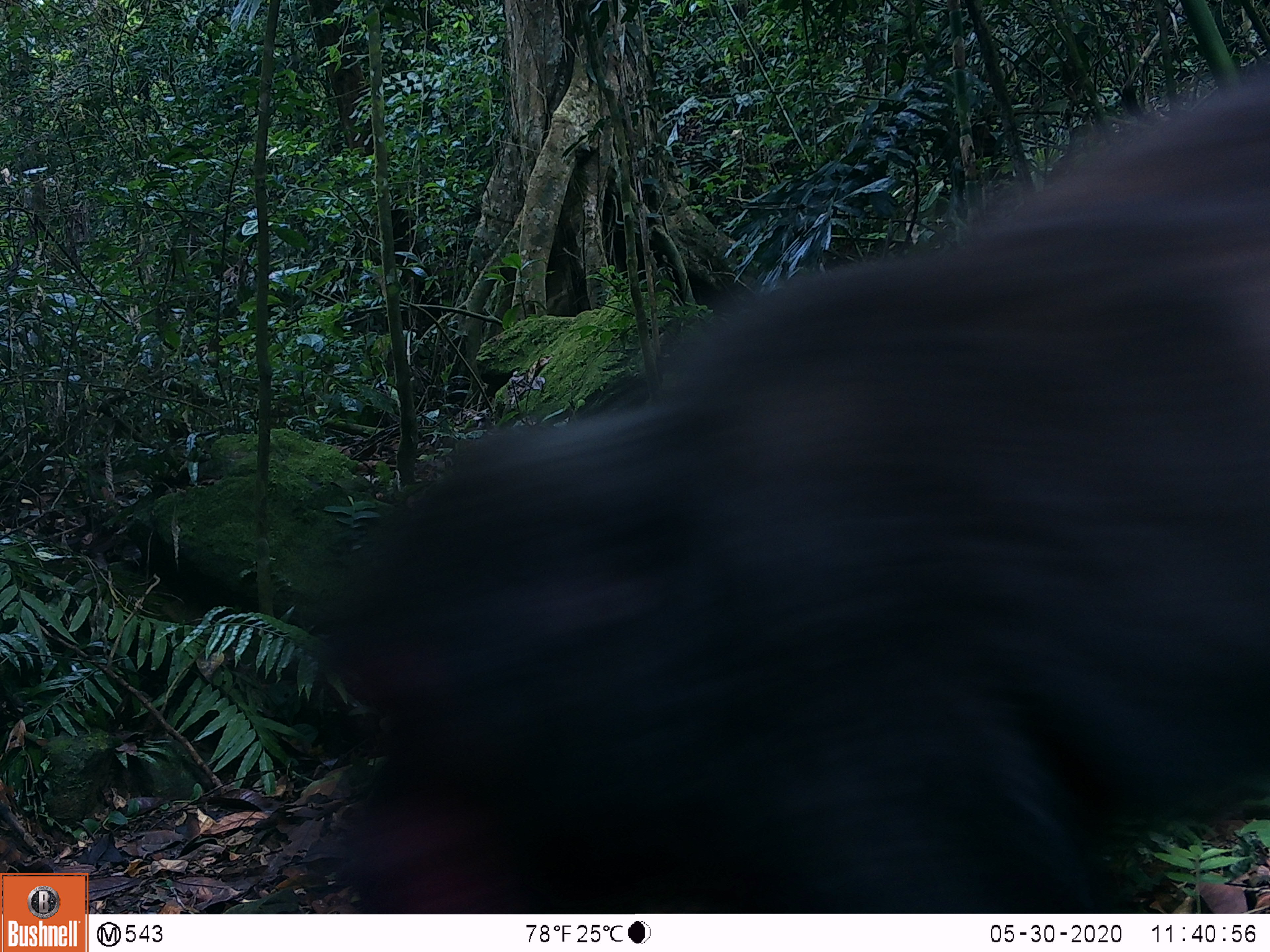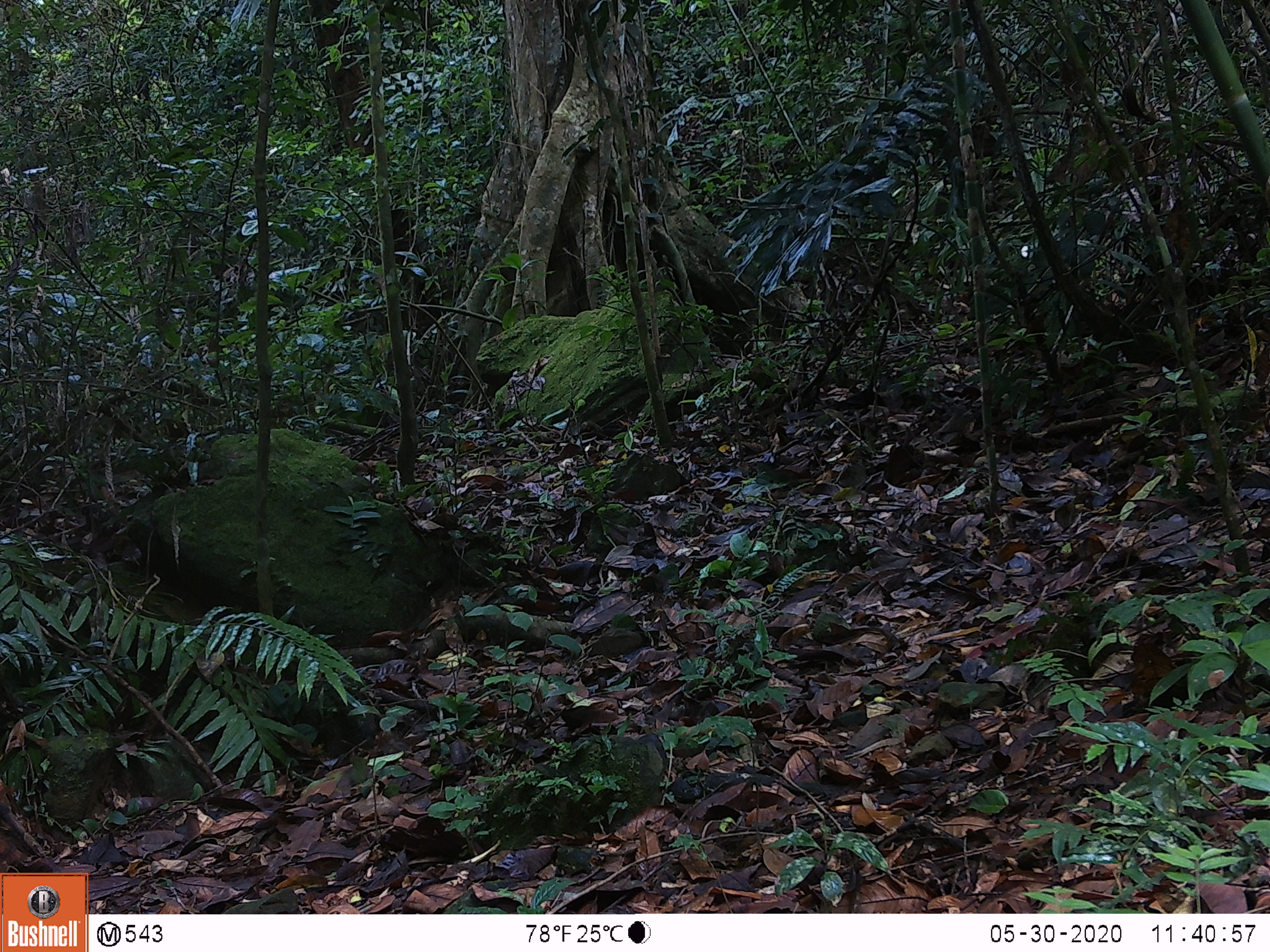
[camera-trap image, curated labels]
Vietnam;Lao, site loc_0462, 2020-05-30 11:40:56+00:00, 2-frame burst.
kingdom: Animalia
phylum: Chordata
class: Mammalia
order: Primates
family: Cercopithecidae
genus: Macaca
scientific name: Macaca arctoides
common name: stump-tailed macaque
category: stump tailed macaque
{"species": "stump tailed macaque (stump-tailed macaque) (Macaca arctoides)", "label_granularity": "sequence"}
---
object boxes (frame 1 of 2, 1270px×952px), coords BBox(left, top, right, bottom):
stump tailed macaque: BBox(305, 43, 1270, 912)